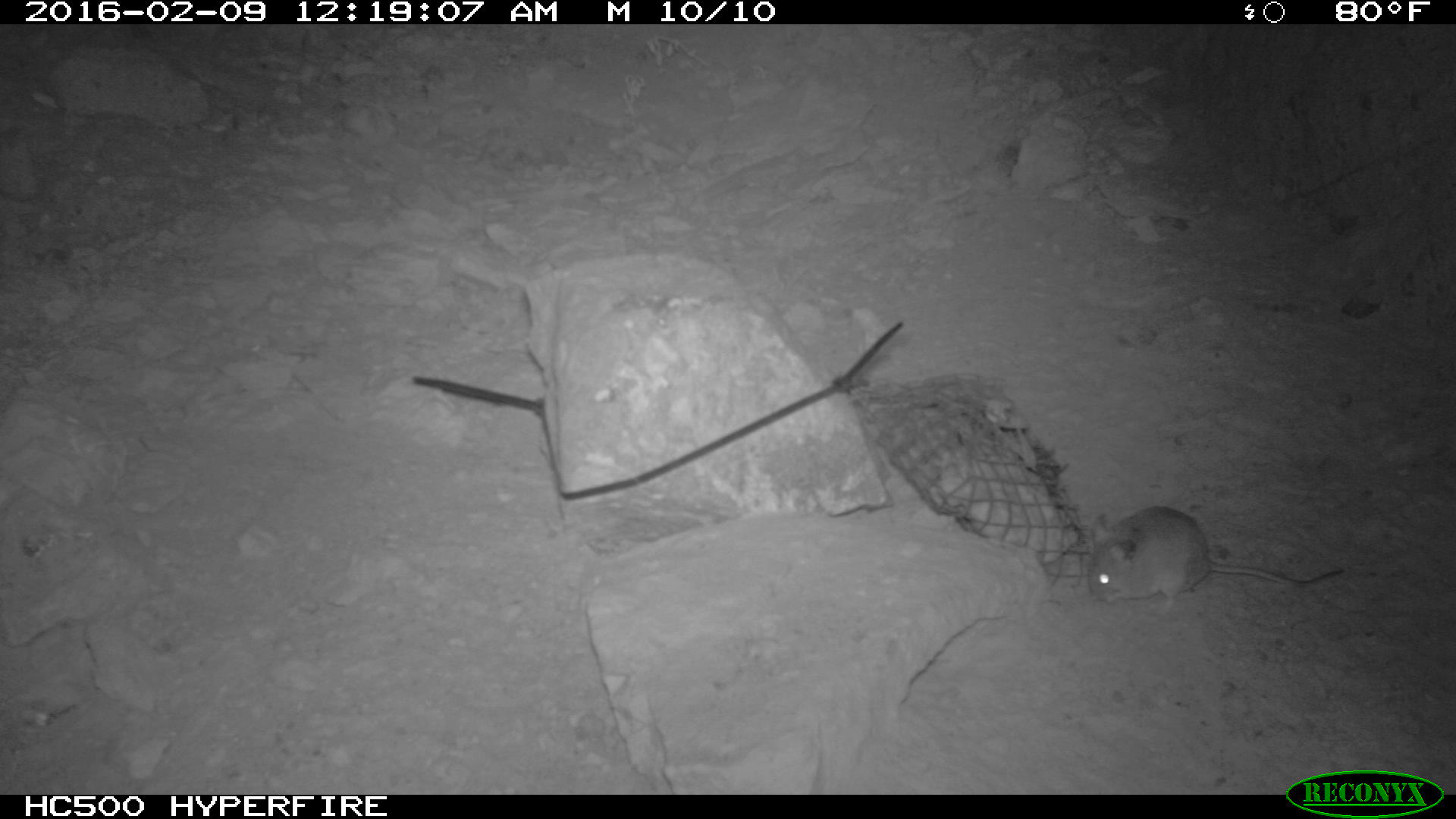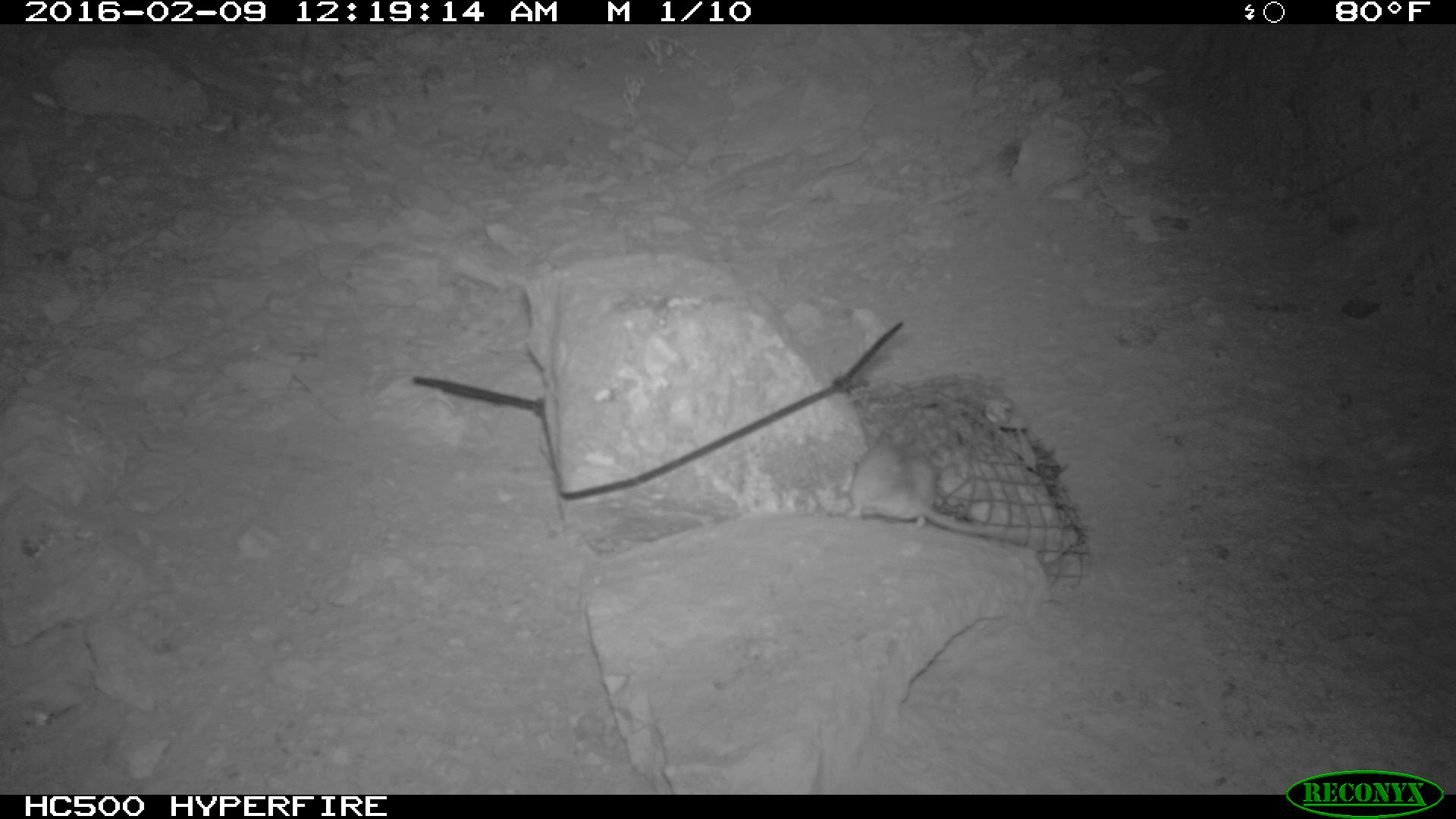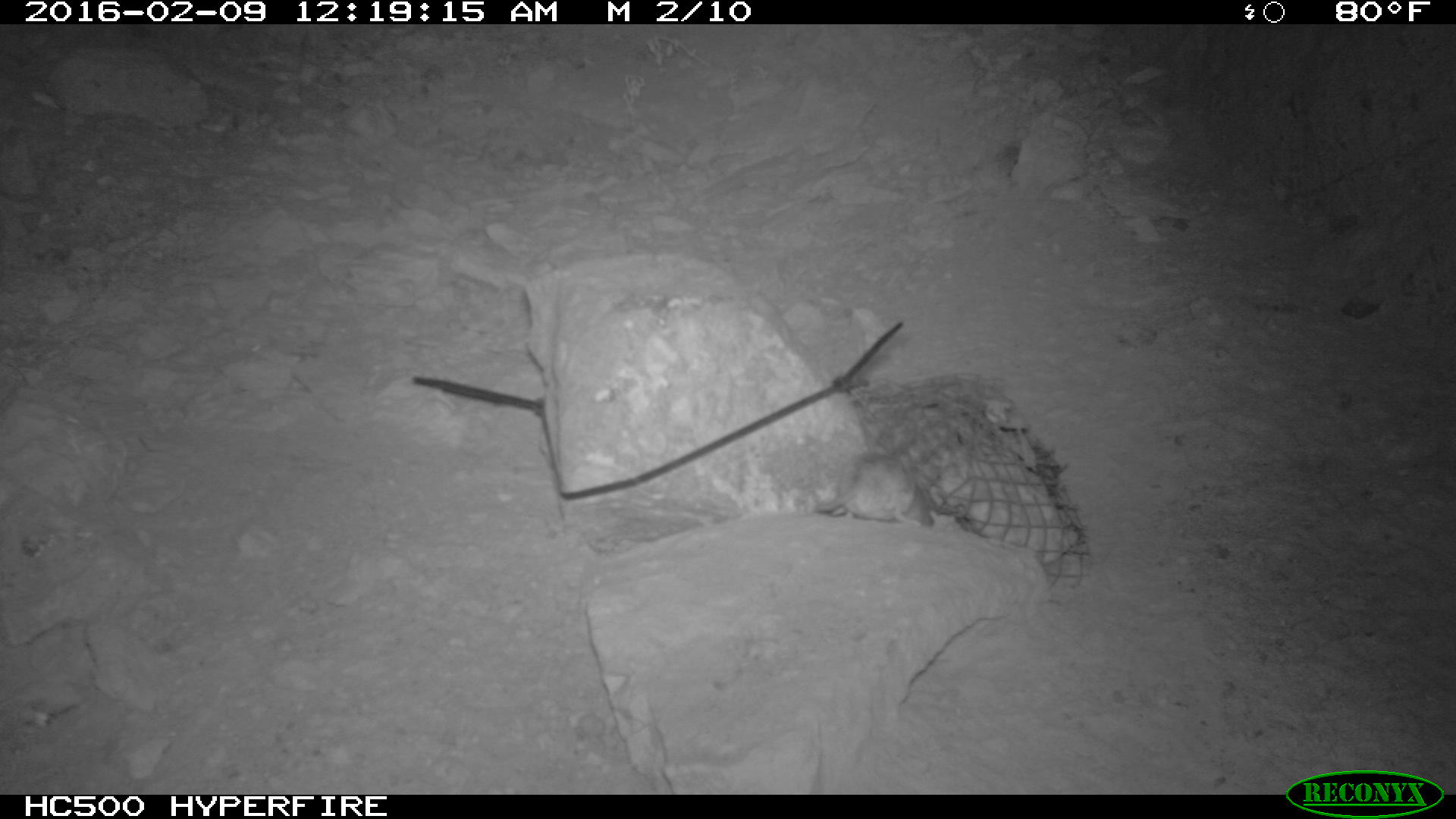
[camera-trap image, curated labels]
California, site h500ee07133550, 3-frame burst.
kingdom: Animalia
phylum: Chordata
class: Mammalia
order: Rodentia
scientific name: Rodentia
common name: rodent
Rodent (Rodentia).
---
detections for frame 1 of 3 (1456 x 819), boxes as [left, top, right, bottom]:
rodent: [1083, 504, 1343, 613]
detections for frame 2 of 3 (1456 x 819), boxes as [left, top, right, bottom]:
rodent: [843, 434, 1030, 546]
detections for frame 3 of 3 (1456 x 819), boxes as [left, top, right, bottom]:
rodent: [808, 444, 933, 528]